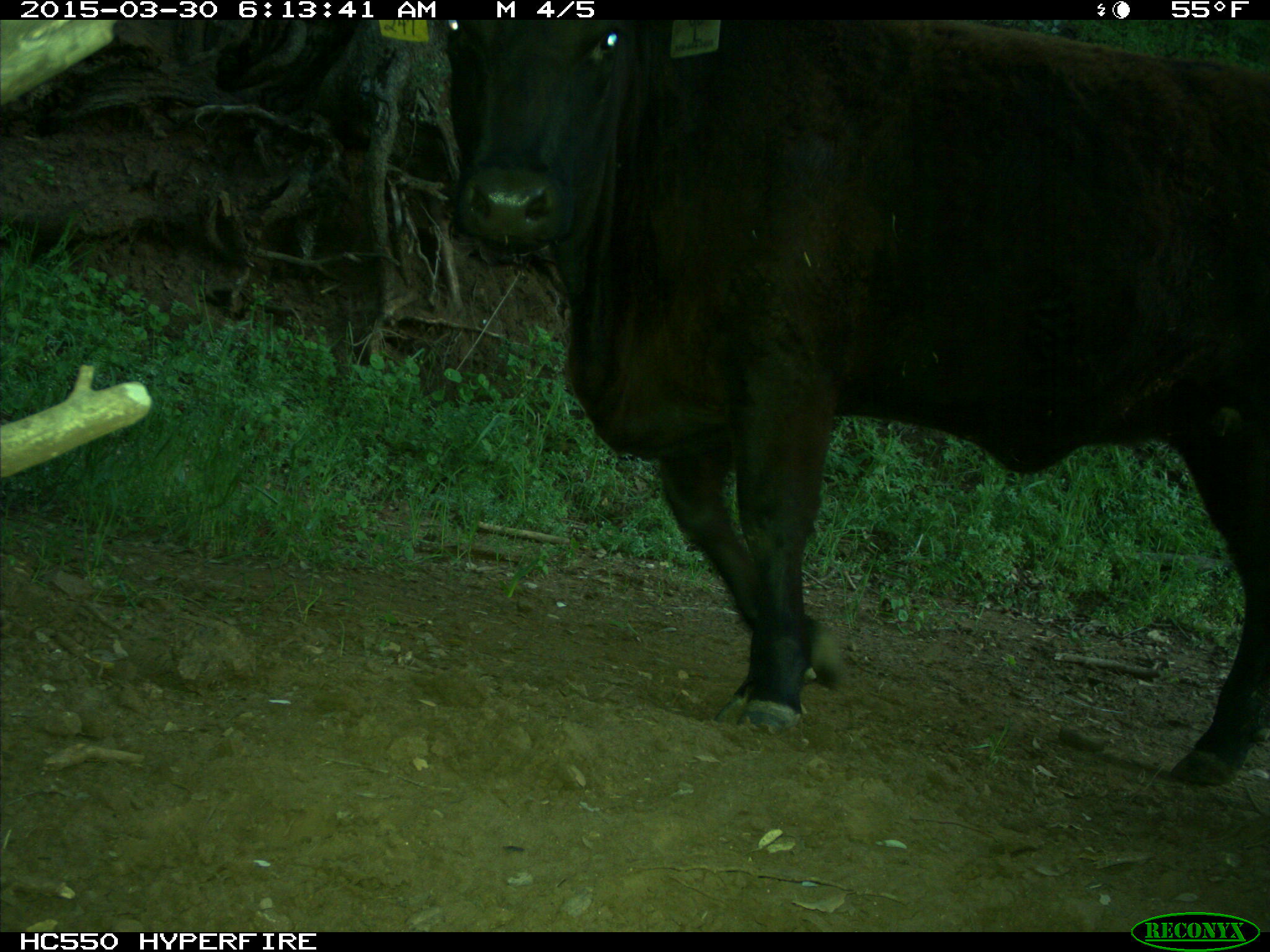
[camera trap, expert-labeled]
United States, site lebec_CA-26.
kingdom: Animalia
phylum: Chordata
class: Mammalia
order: Artiodactyla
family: Bovidae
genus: Bos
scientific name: Bos taurus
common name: domestic cow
Bos taurus (domestic cow).